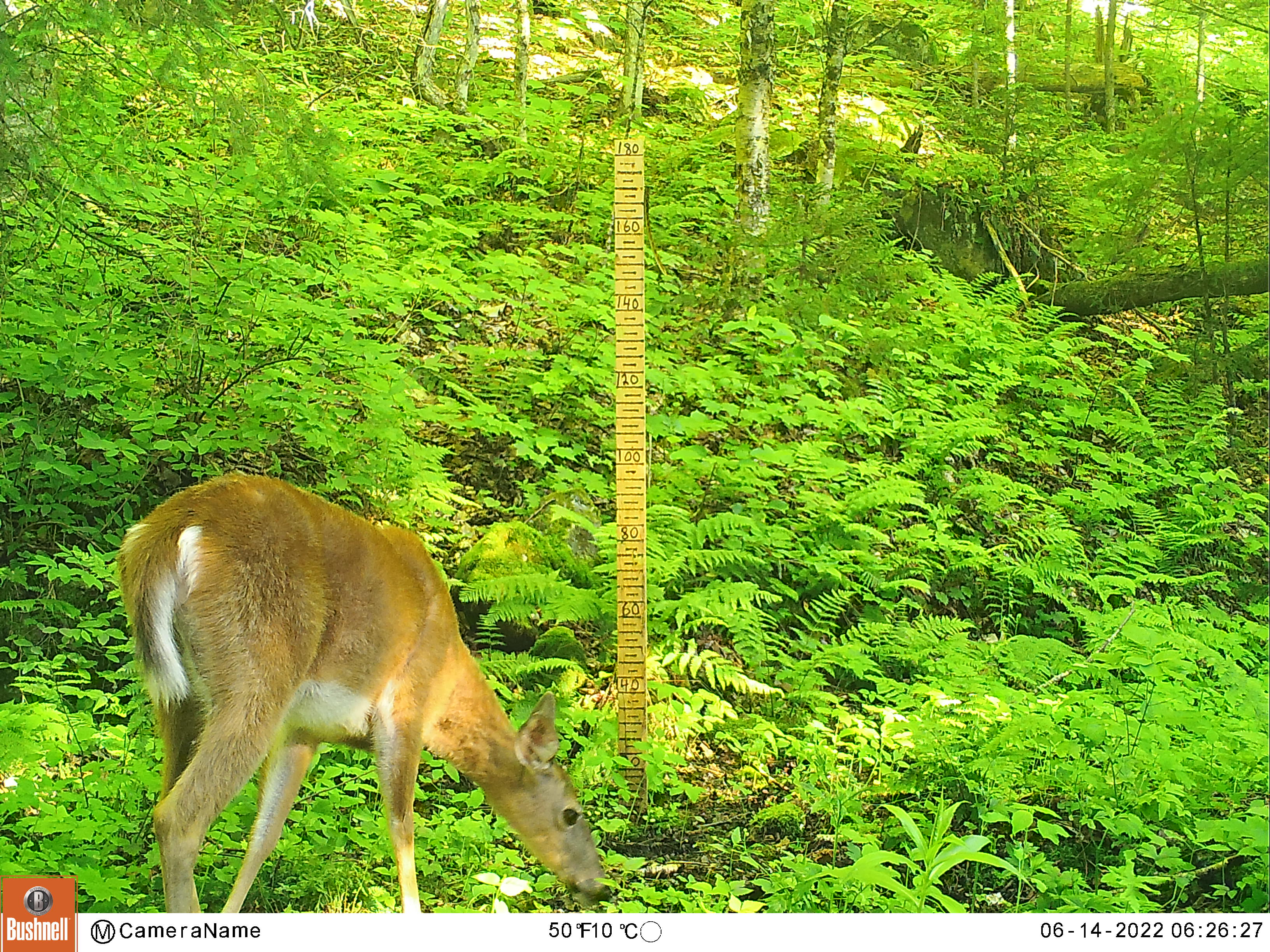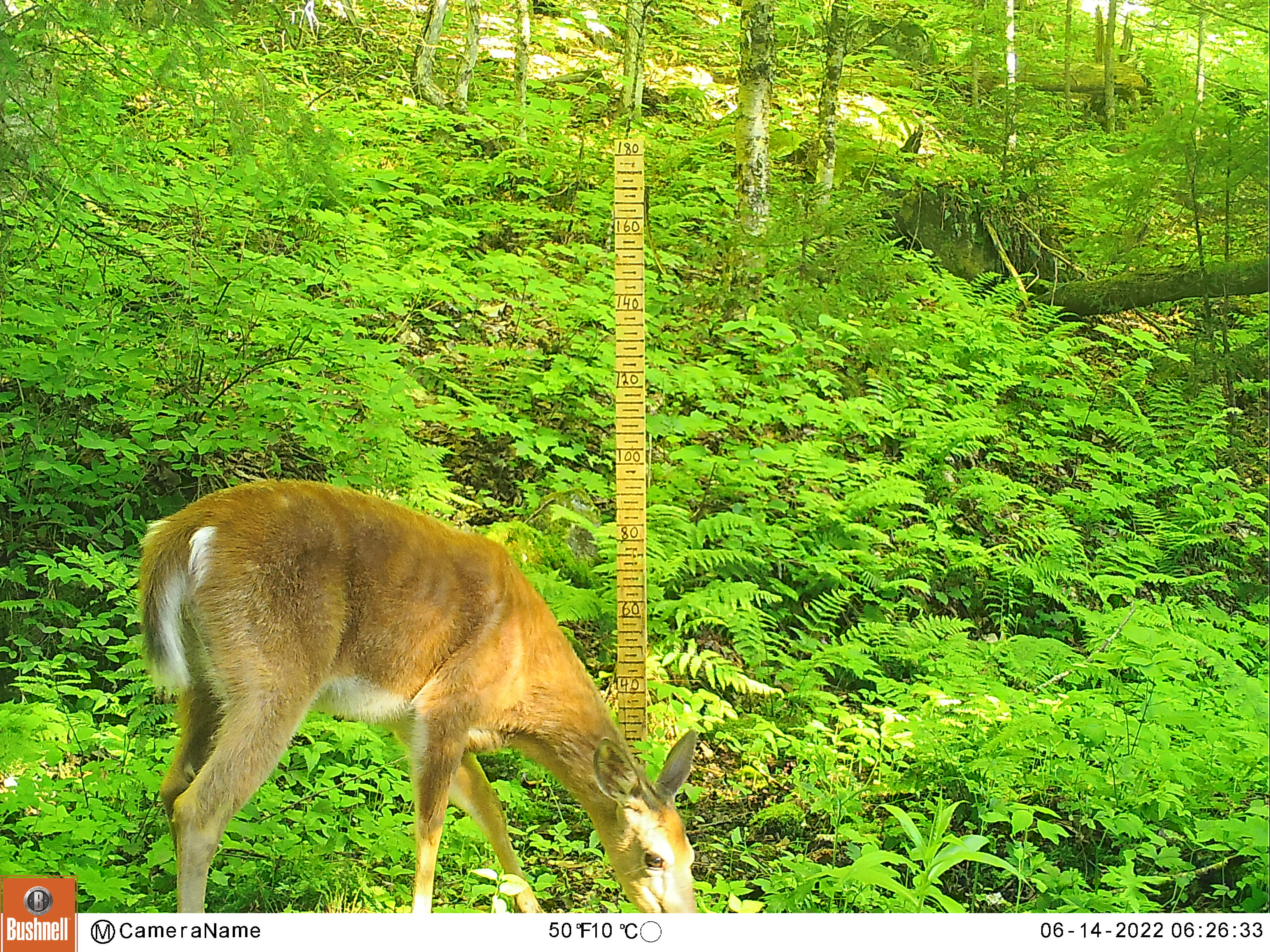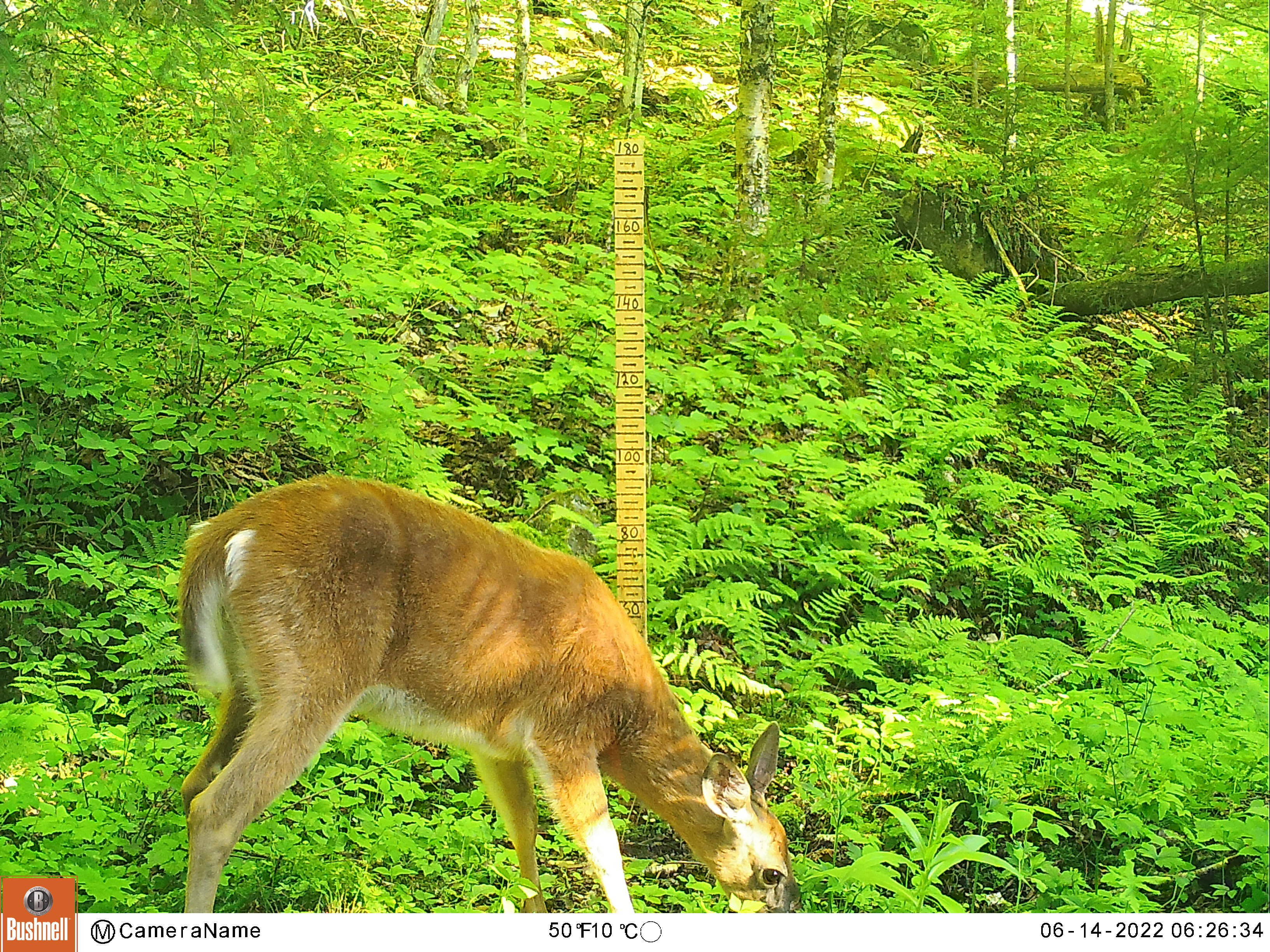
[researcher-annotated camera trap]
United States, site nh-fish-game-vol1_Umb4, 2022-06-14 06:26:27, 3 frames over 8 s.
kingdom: Animalia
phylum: Chordata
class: Mammalia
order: Artiodactyla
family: Cervidae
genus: Odocoileus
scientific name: Odocoileus virginianus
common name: white-tailed deer